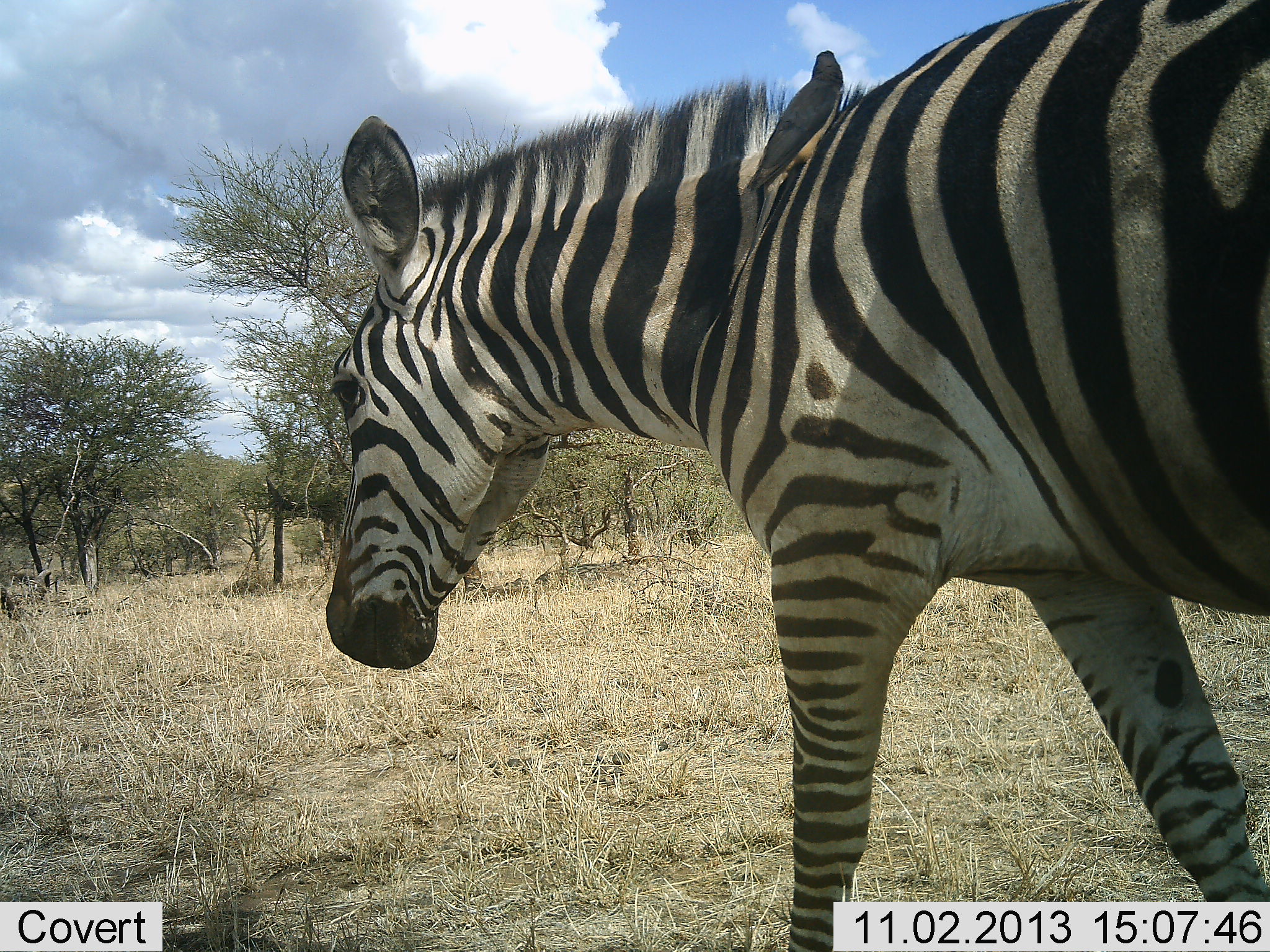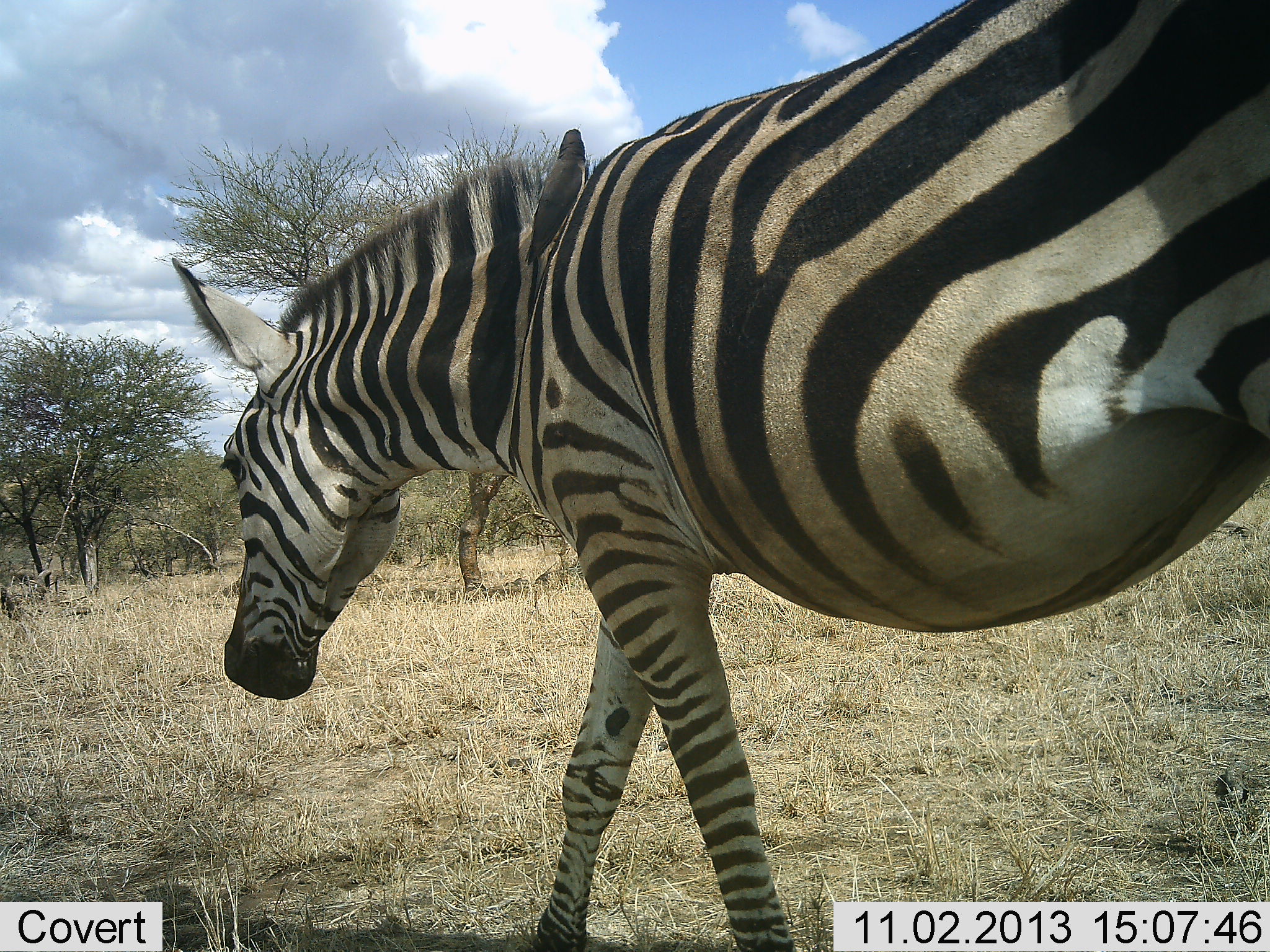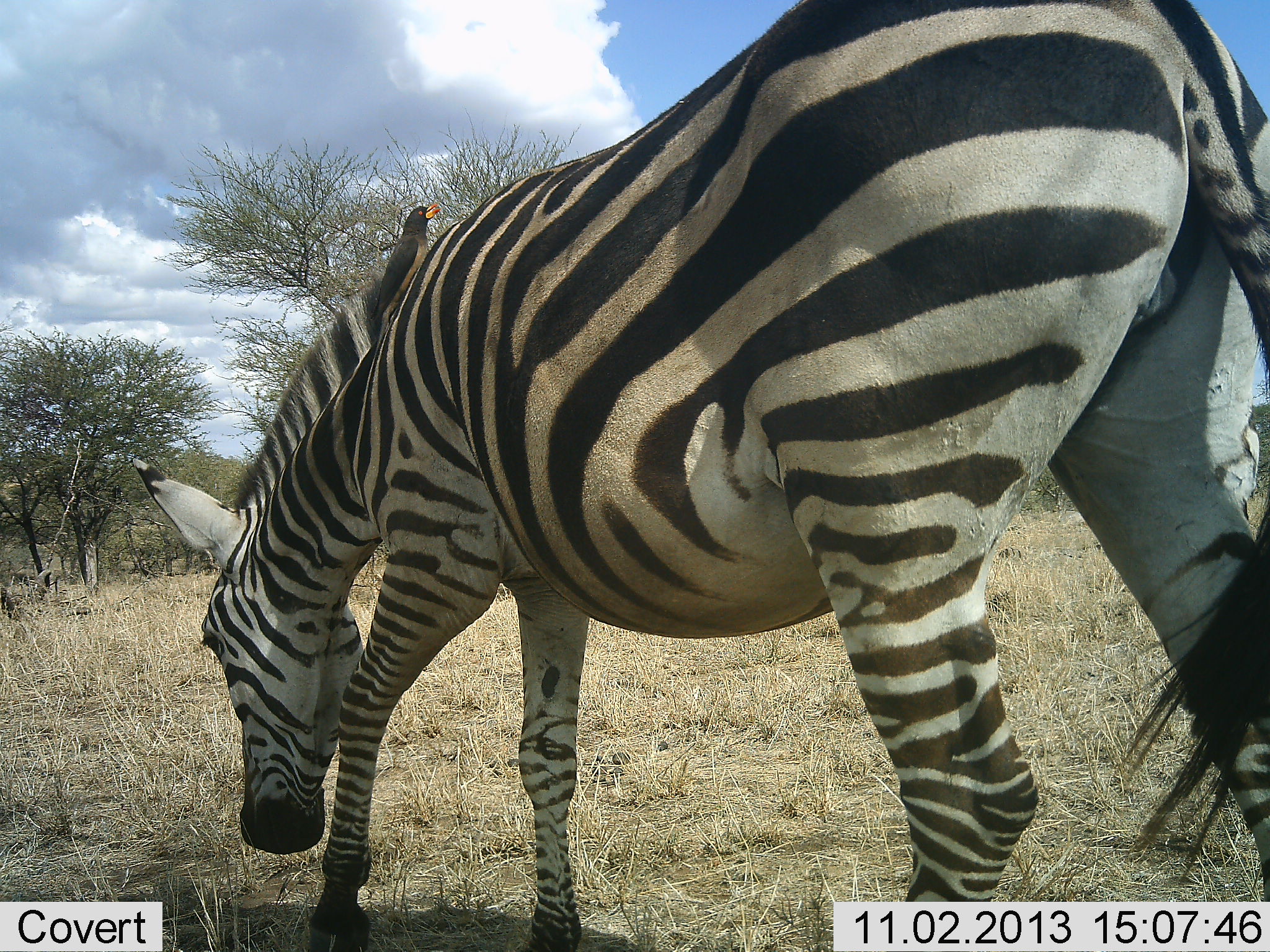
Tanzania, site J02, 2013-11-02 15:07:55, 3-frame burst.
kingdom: Animalia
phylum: Chordata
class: Mammalia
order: Perissodactyla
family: Equidae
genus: Equus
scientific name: Equus quagga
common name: plains zebra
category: zebra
Zebra (plains zebra) (Equus quagga), count 1. Behavior (volunteer vote fractions): standing 0%, resting 0%, moving 91%, interacting 5%. Young present (vote fraction): 0%. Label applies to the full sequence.